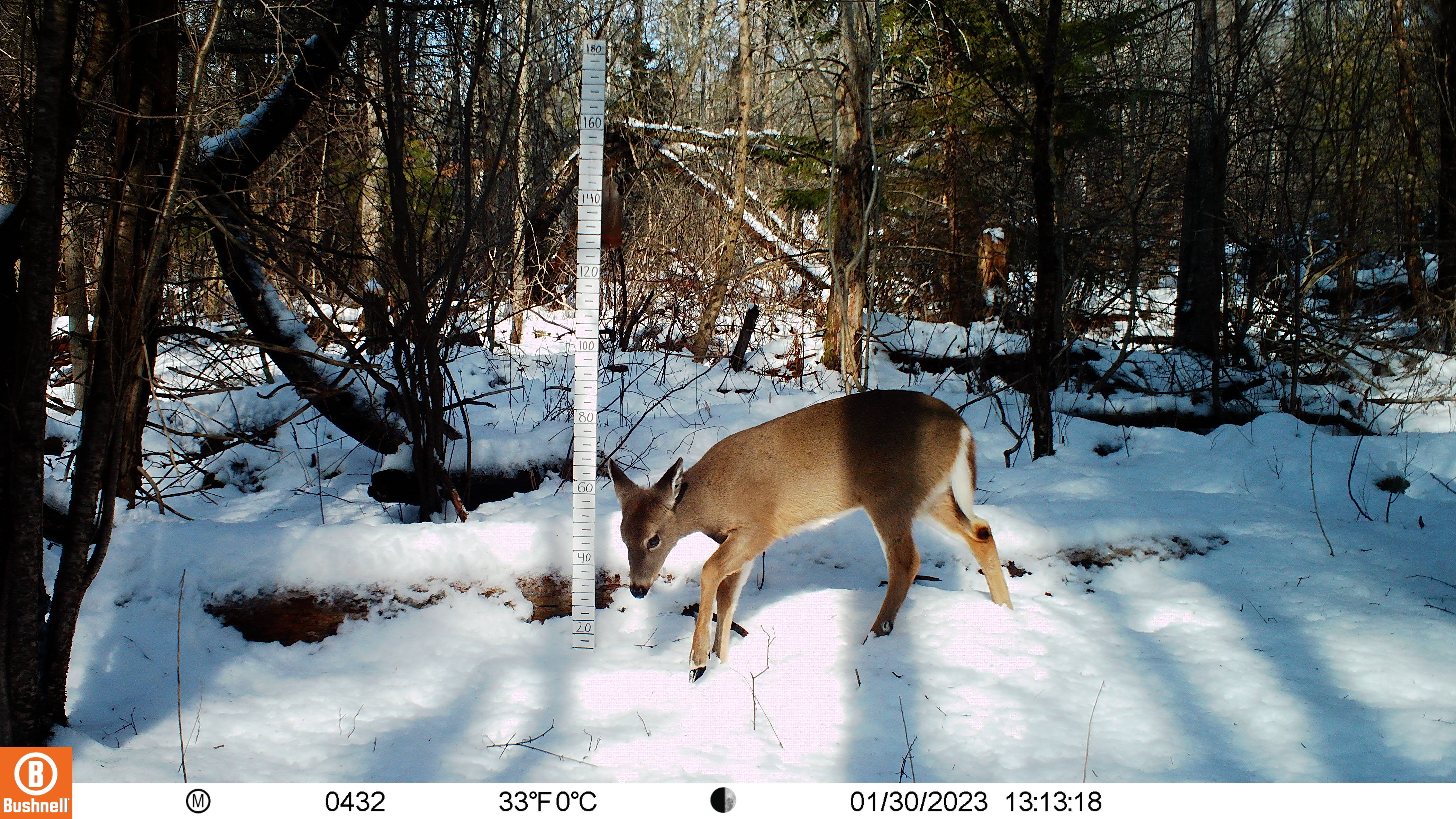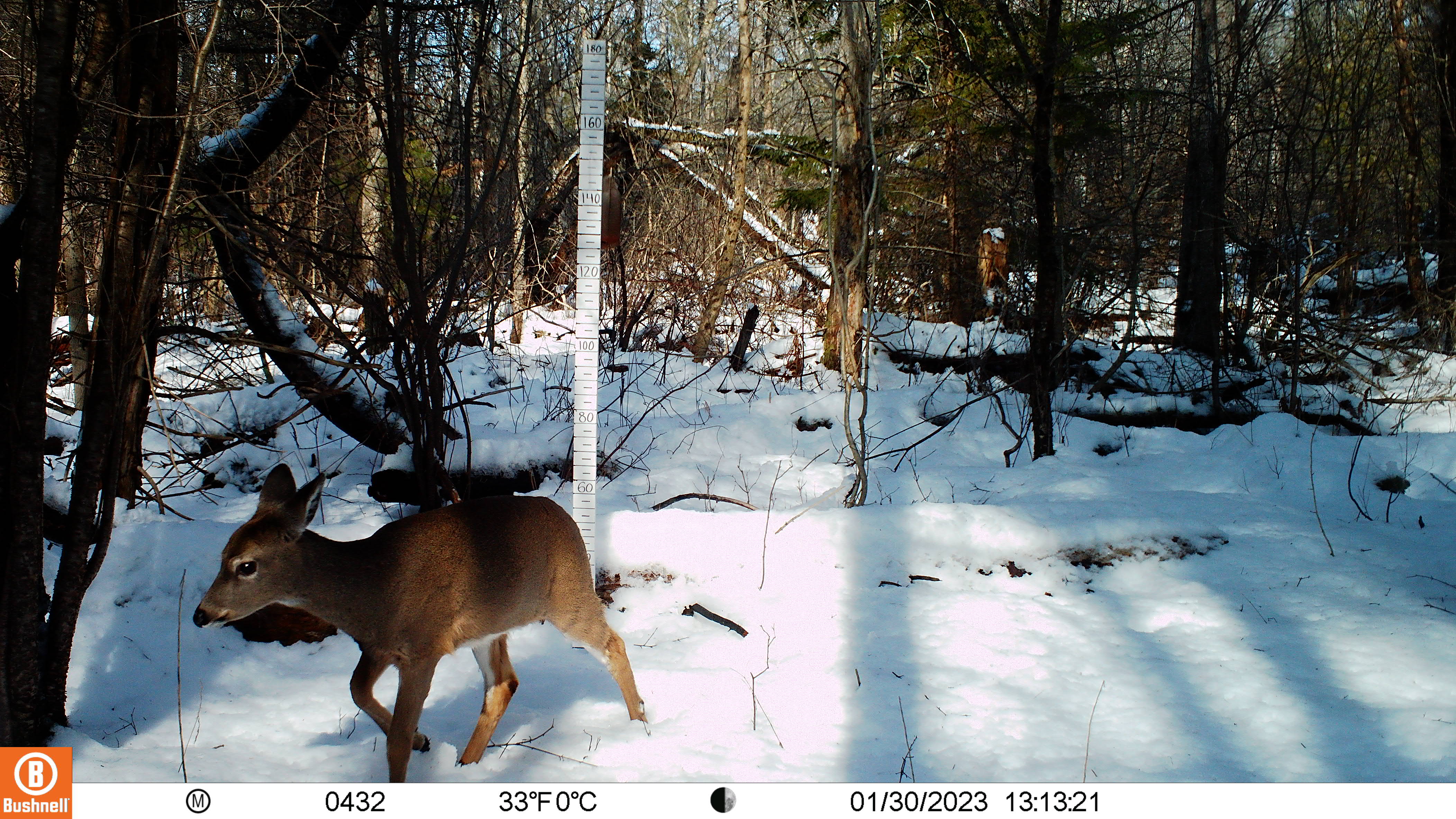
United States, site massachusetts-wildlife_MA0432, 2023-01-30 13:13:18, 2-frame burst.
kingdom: Animalia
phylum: Chordata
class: Mammalia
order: Artiodactyla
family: Cervidae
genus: Odocoileus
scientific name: Odocoileus virginianus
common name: white-tailed deer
White-tailed deer (Odocoileus virginianus).